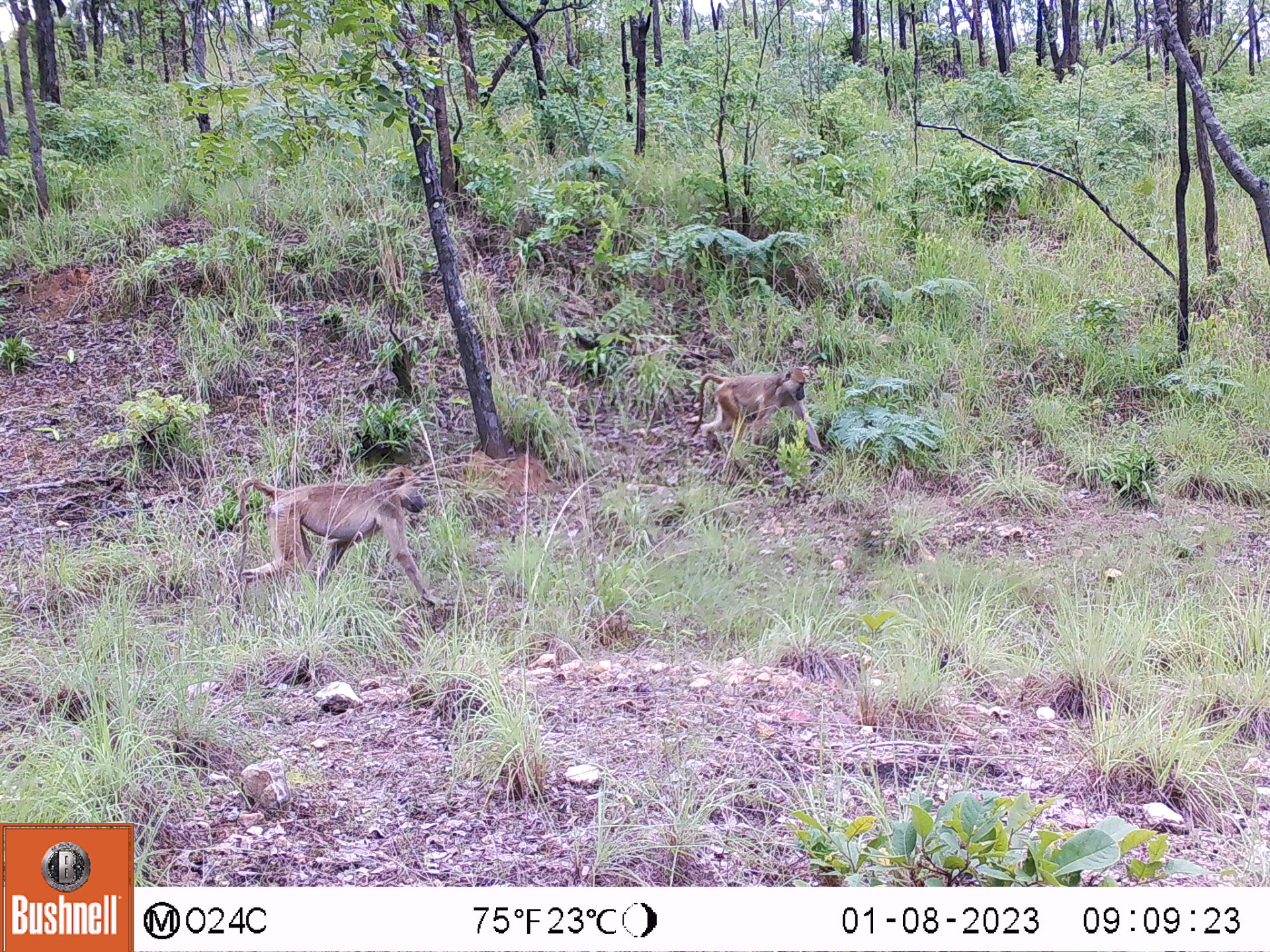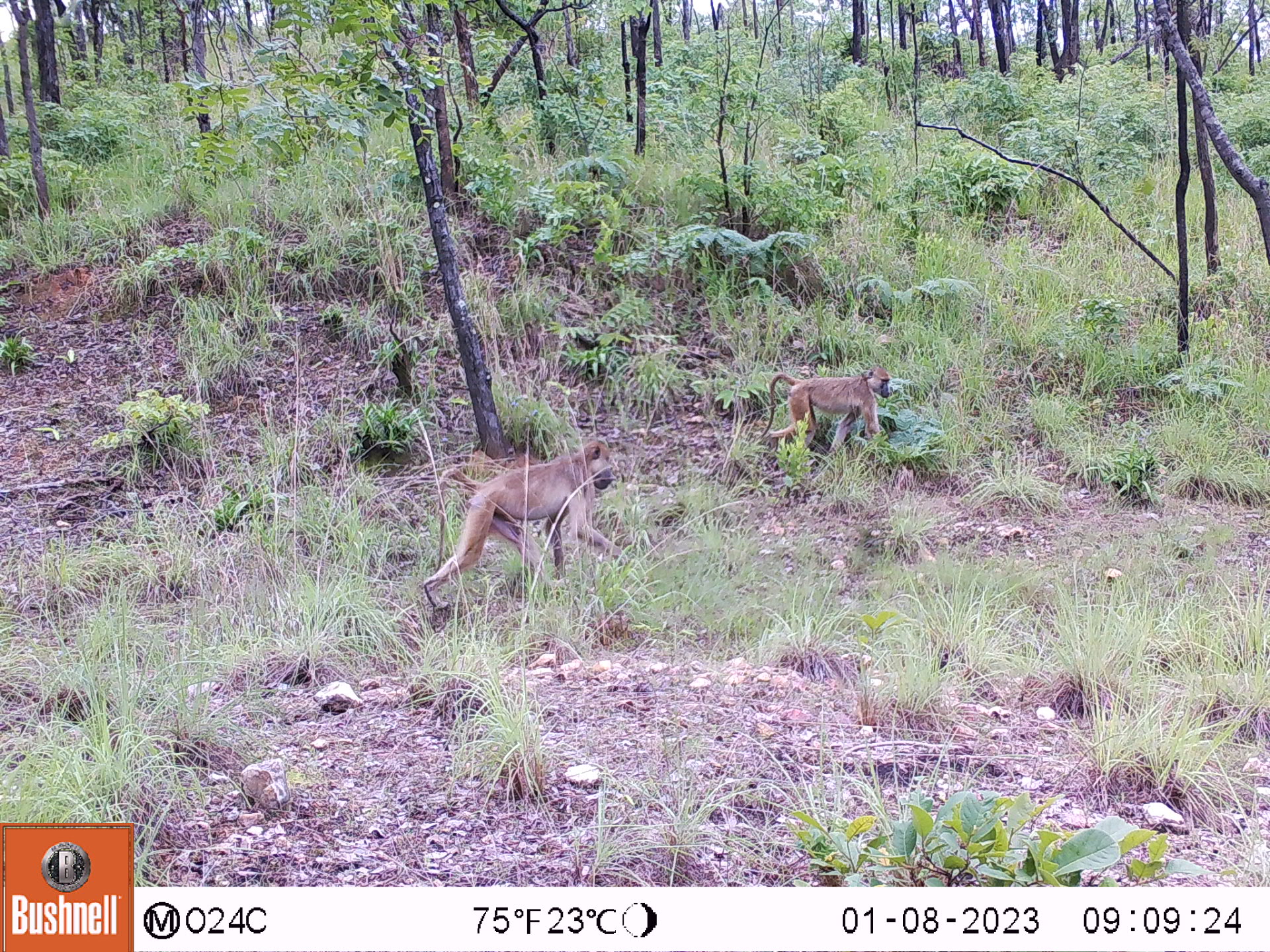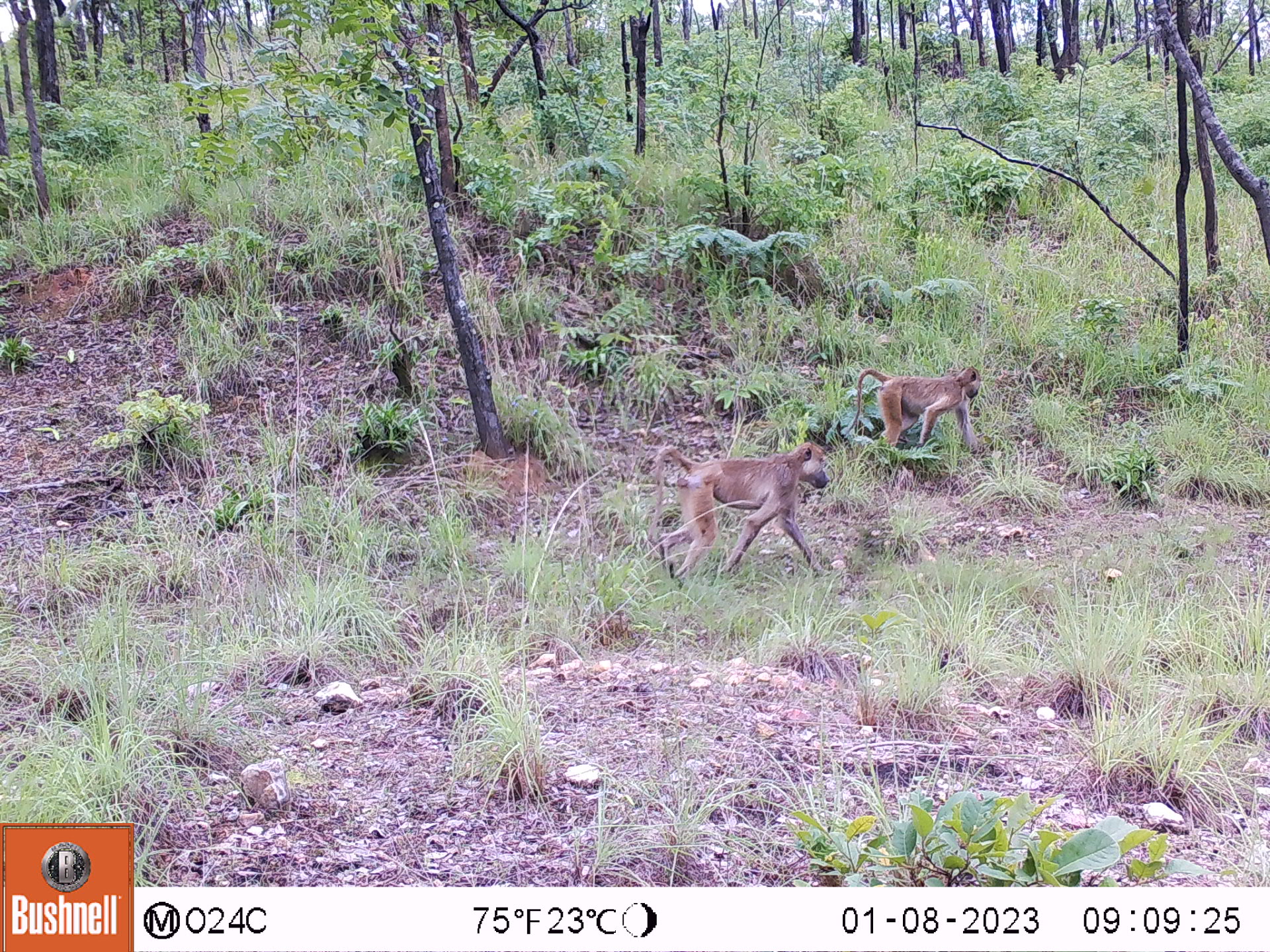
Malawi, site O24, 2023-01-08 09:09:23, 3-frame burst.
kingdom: Animalia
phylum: Chordata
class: Mammalia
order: Primates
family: Cercopithecidae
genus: Papio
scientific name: Papio cynocephalus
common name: yellow baboon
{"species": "yellow baboon (Papio cynocephalus)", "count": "2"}